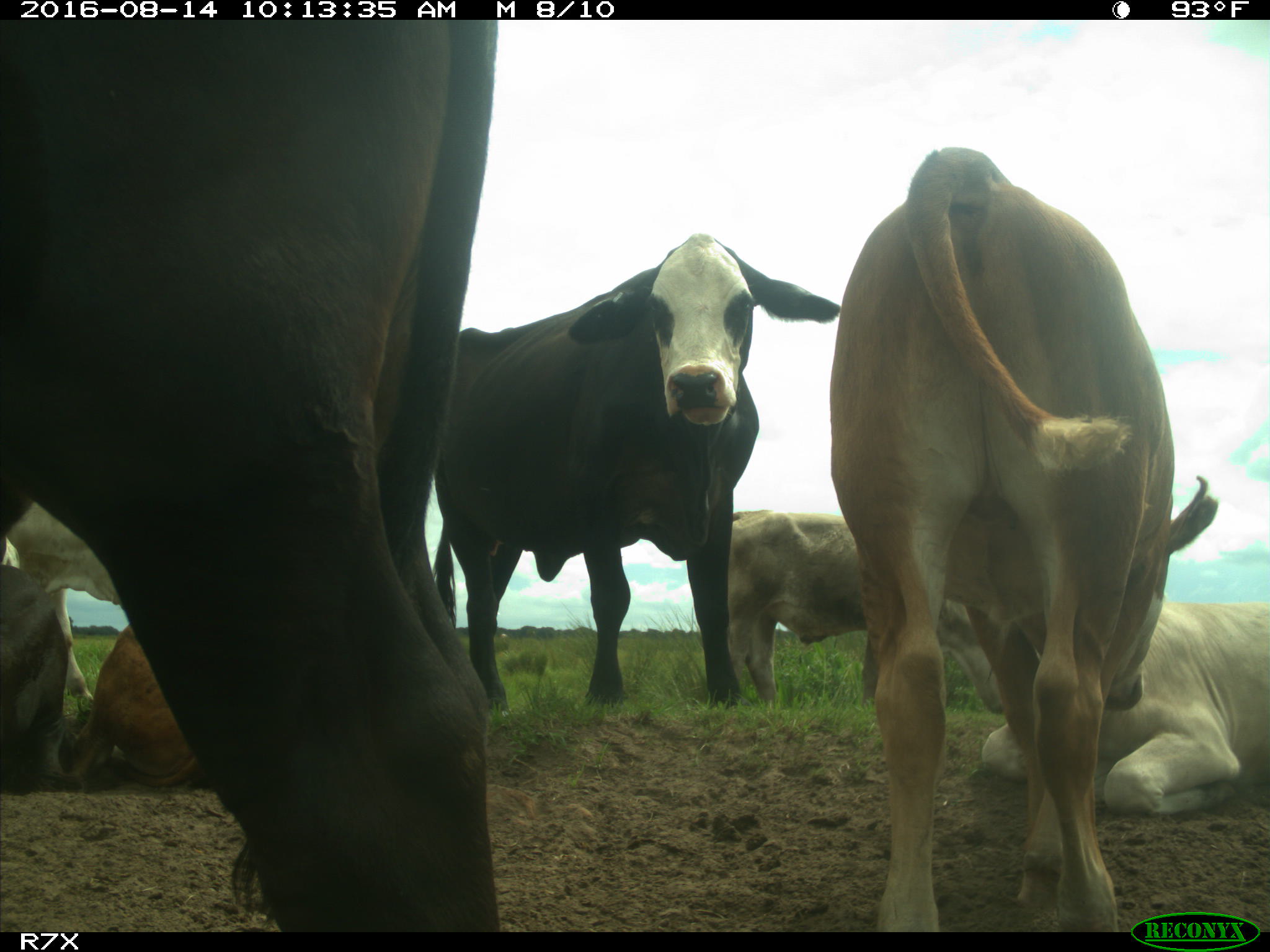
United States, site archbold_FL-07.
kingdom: Animalia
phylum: Chordata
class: Mammalia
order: Artiodactyla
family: Bovidae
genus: Bos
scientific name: Bos taurus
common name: domestic cow